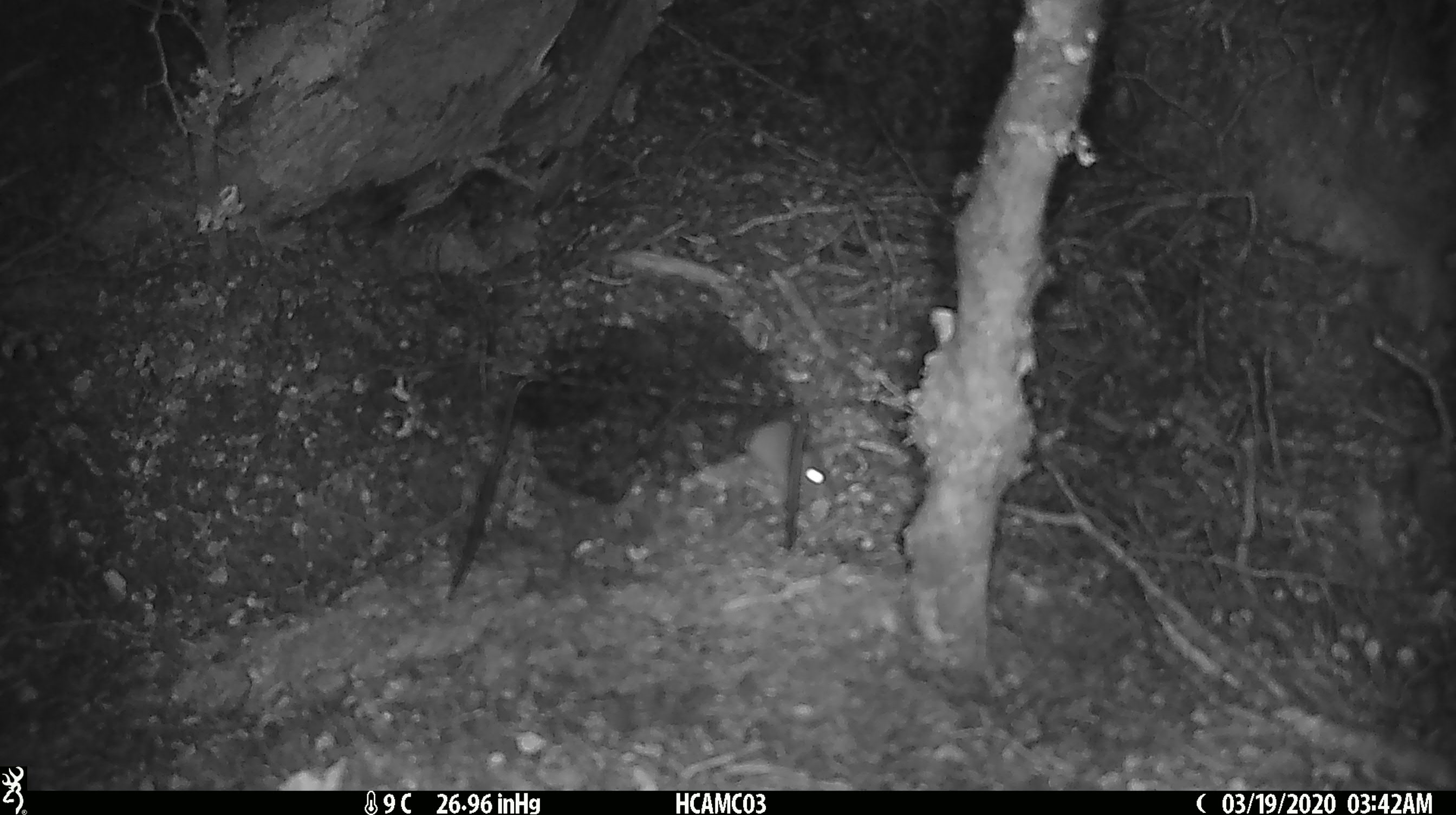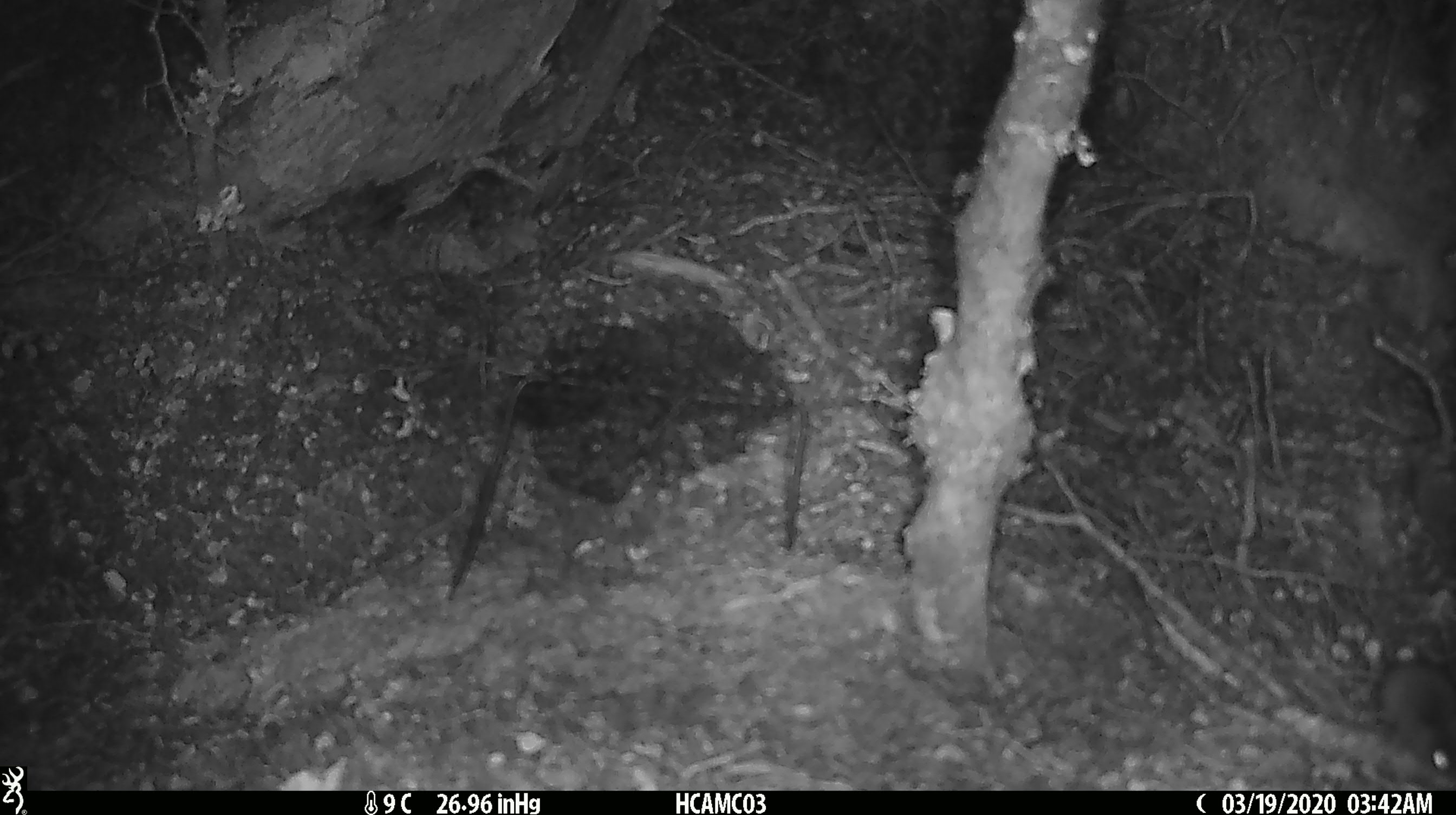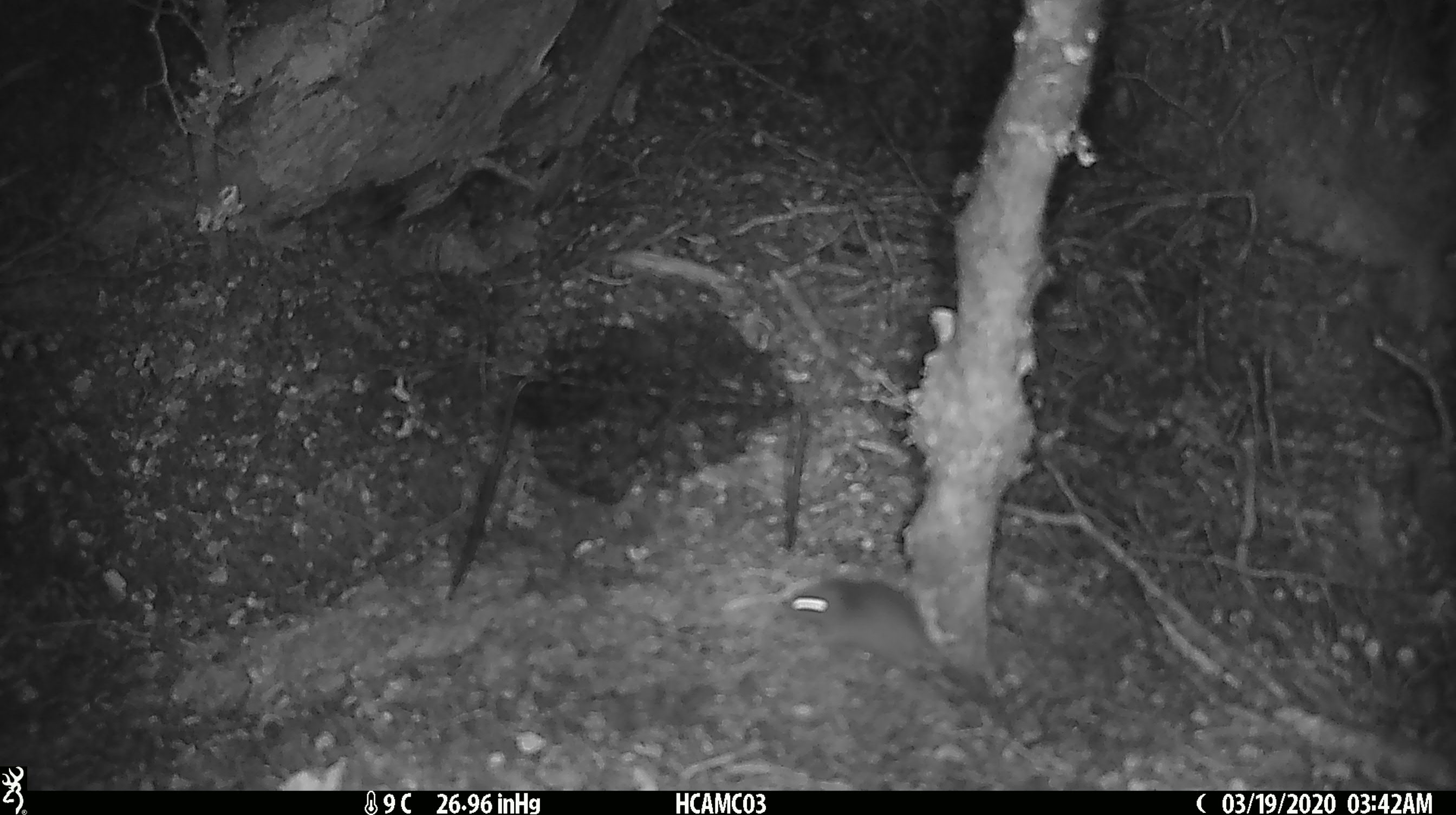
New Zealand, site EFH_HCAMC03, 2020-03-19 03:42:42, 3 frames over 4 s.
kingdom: Animalia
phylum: Chordata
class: Mammalia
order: Rodentia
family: Muridae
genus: Mus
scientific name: Mus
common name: mouse